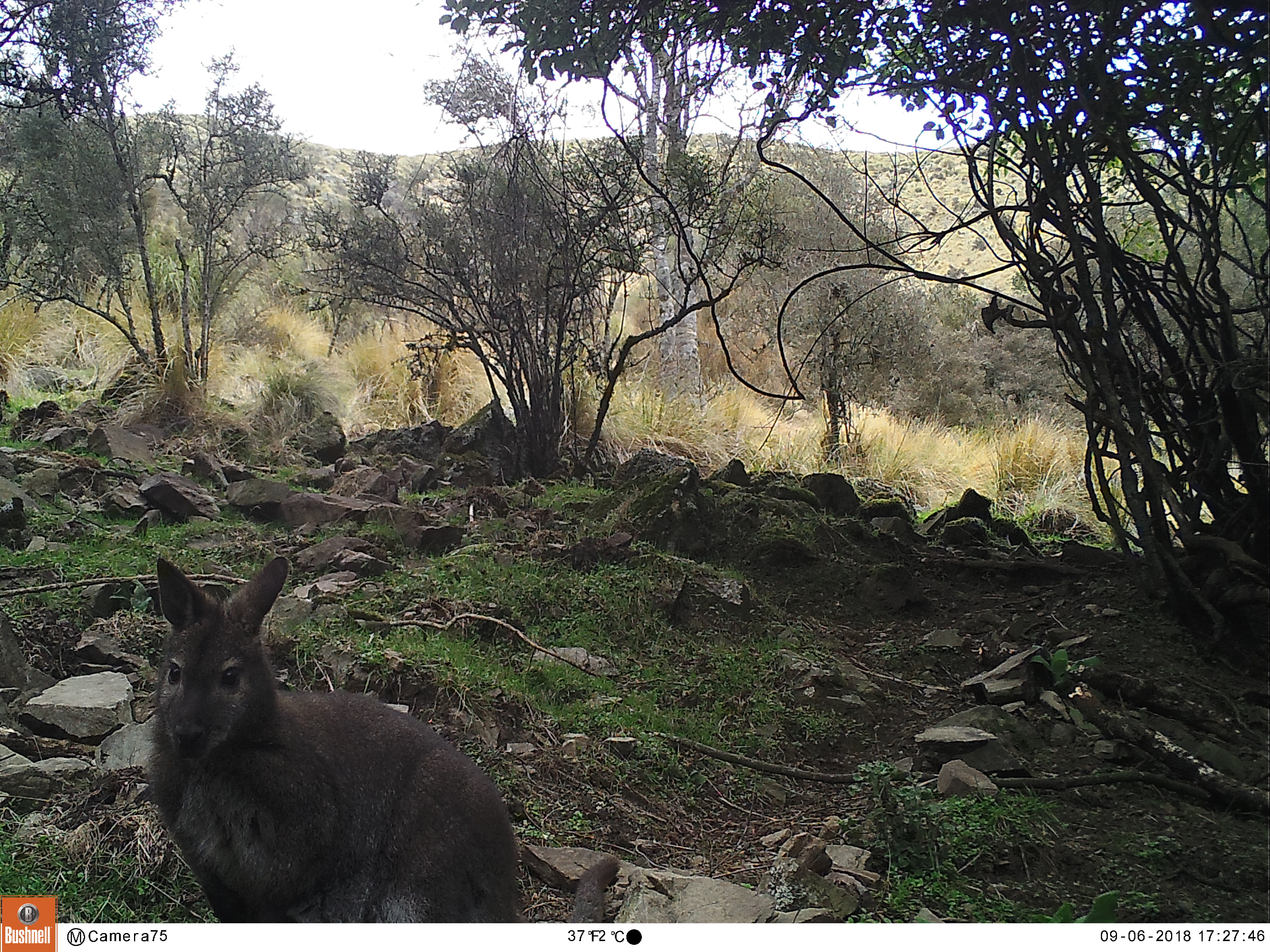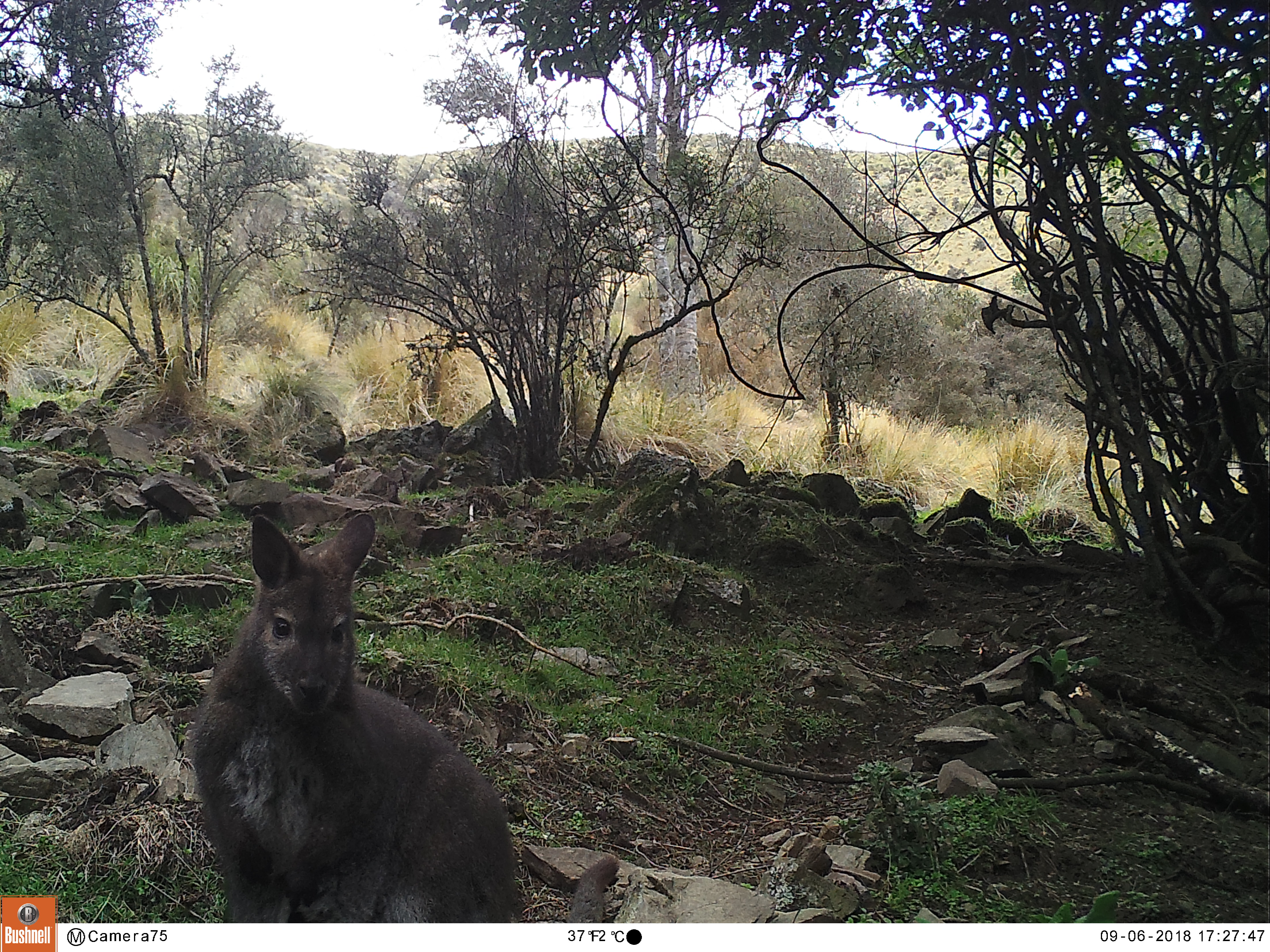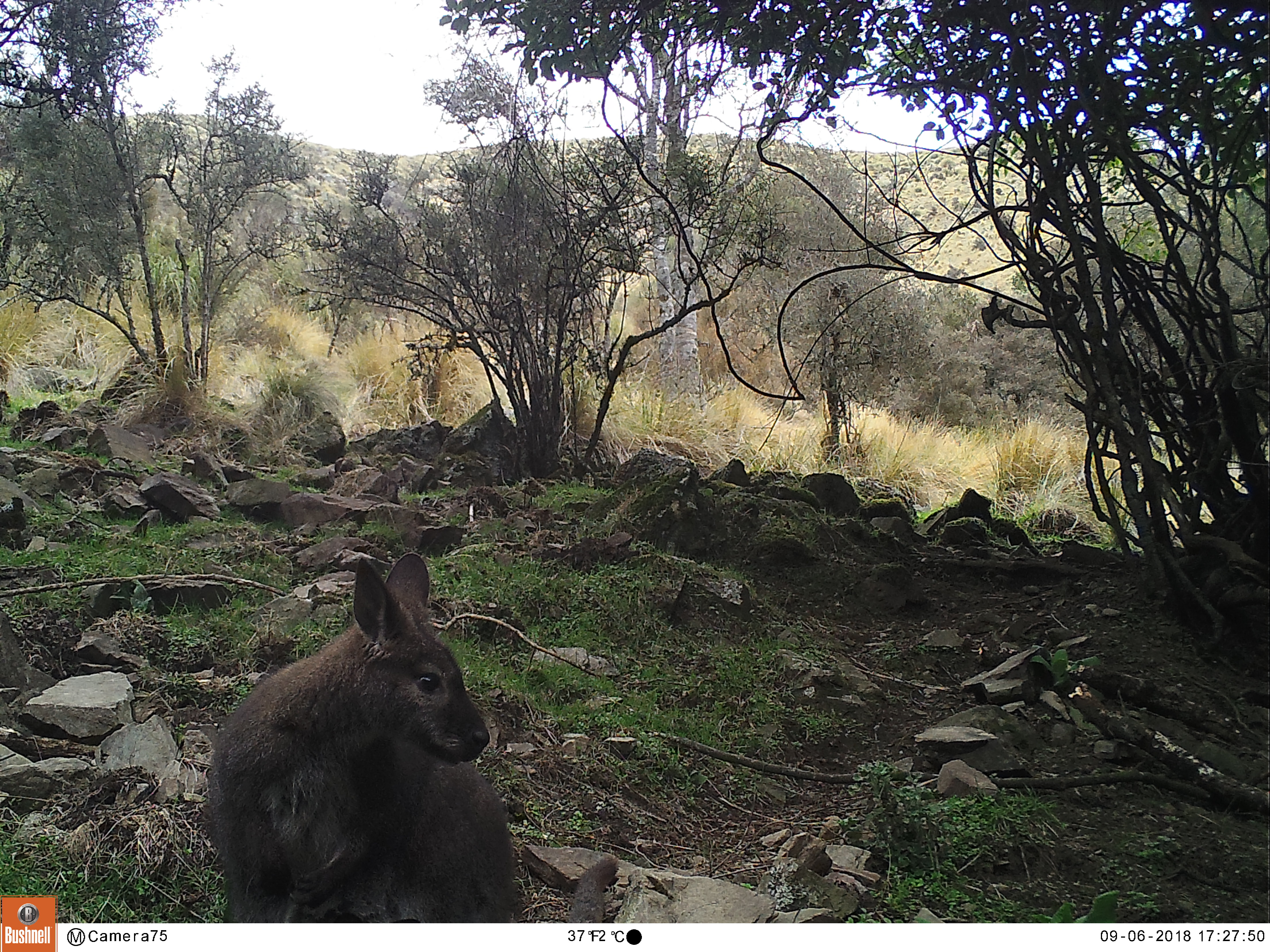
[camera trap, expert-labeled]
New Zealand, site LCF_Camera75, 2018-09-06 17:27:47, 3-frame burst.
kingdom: Animalia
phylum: Chordata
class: Mammalia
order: Diprotodontia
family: Macropodidae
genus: Notamacropus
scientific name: Notamacropus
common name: wallaby